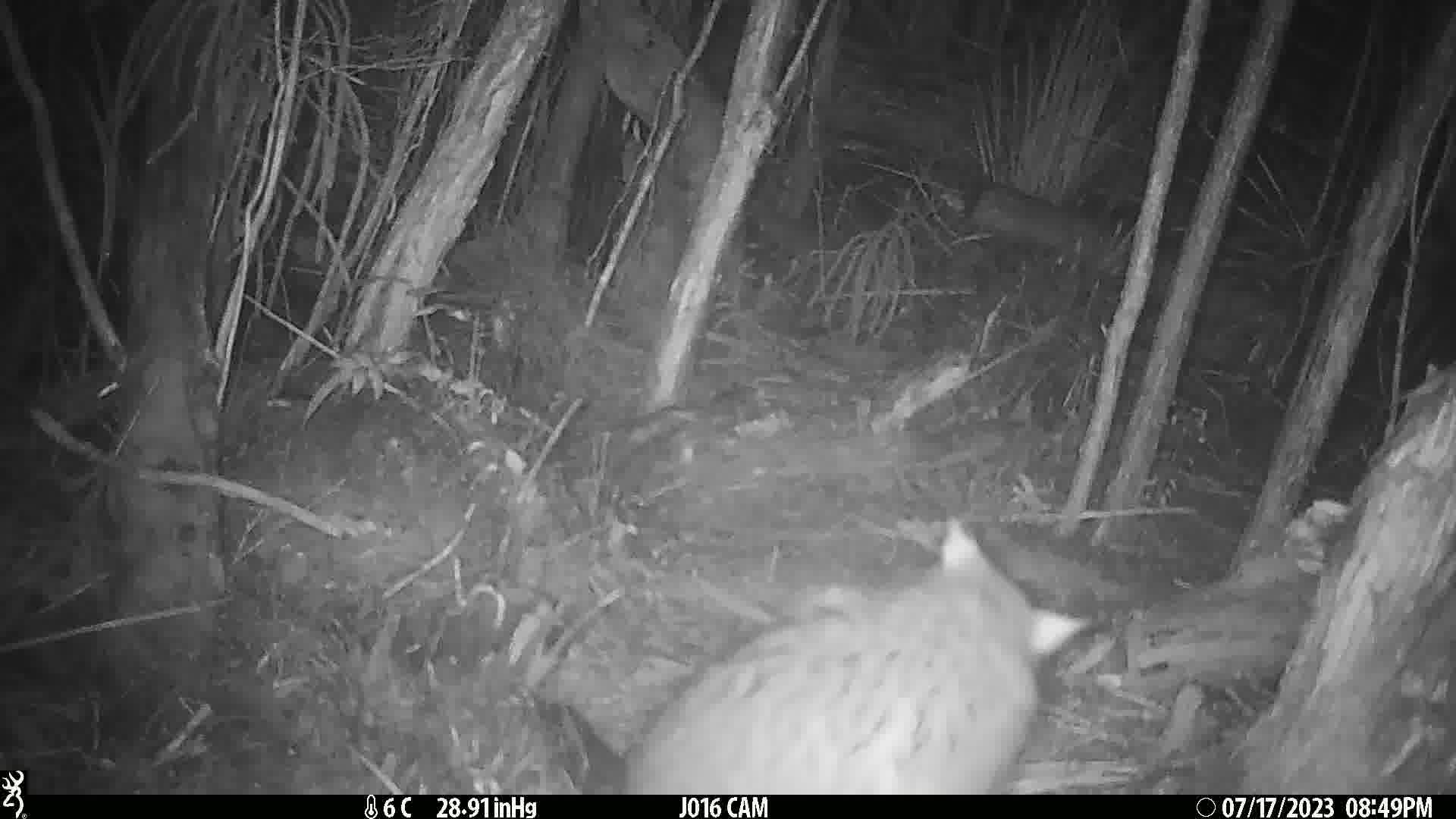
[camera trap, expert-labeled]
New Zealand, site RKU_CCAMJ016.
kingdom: Animalia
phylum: Chordata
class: Mammalia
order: Diprotodontia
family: Phalangeridae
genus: Trichosurus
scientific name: Trichosurus vulpecula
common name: common brushtail possum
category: possum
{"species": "possum (common brushtail possum) (Trichosurus vulpecula)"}